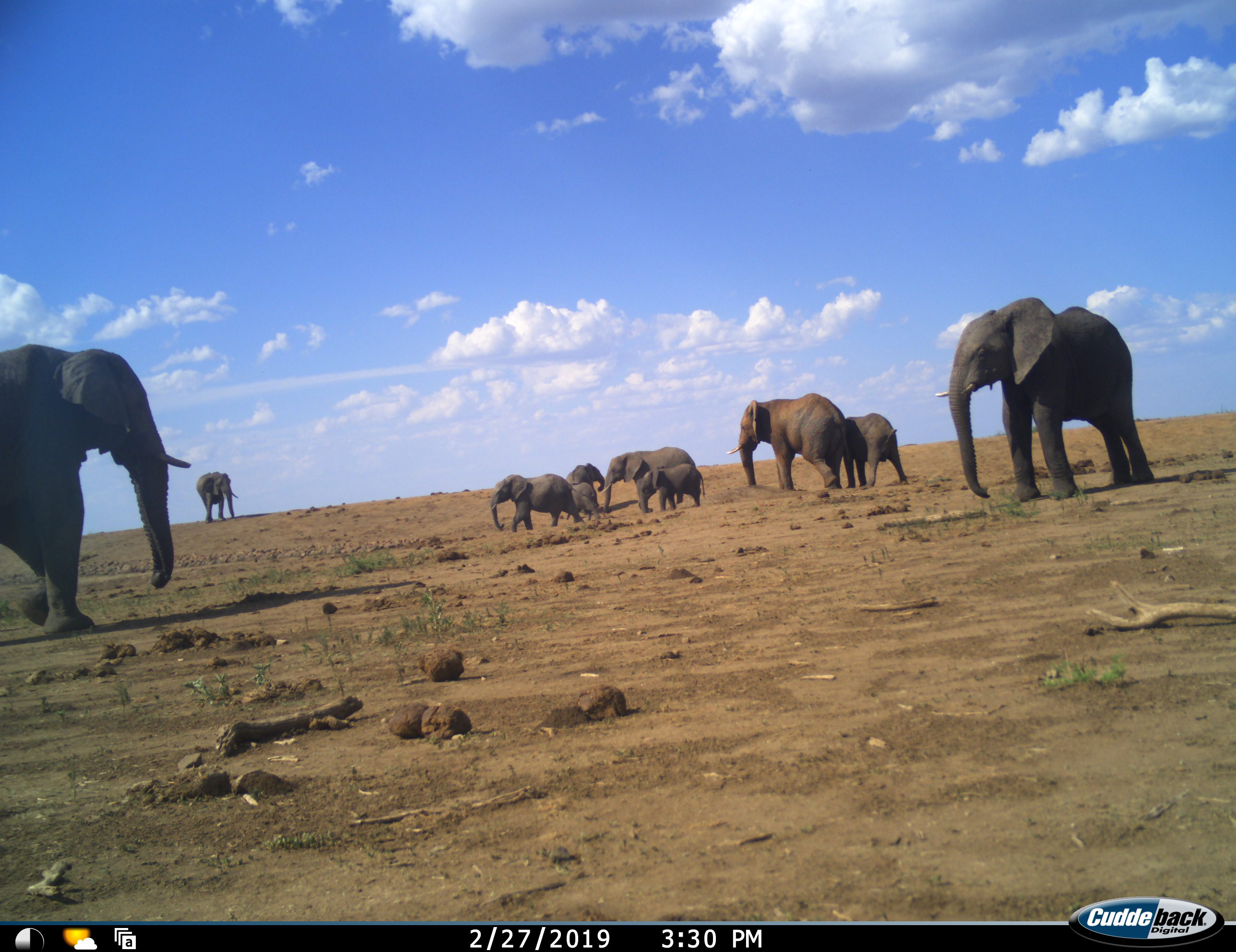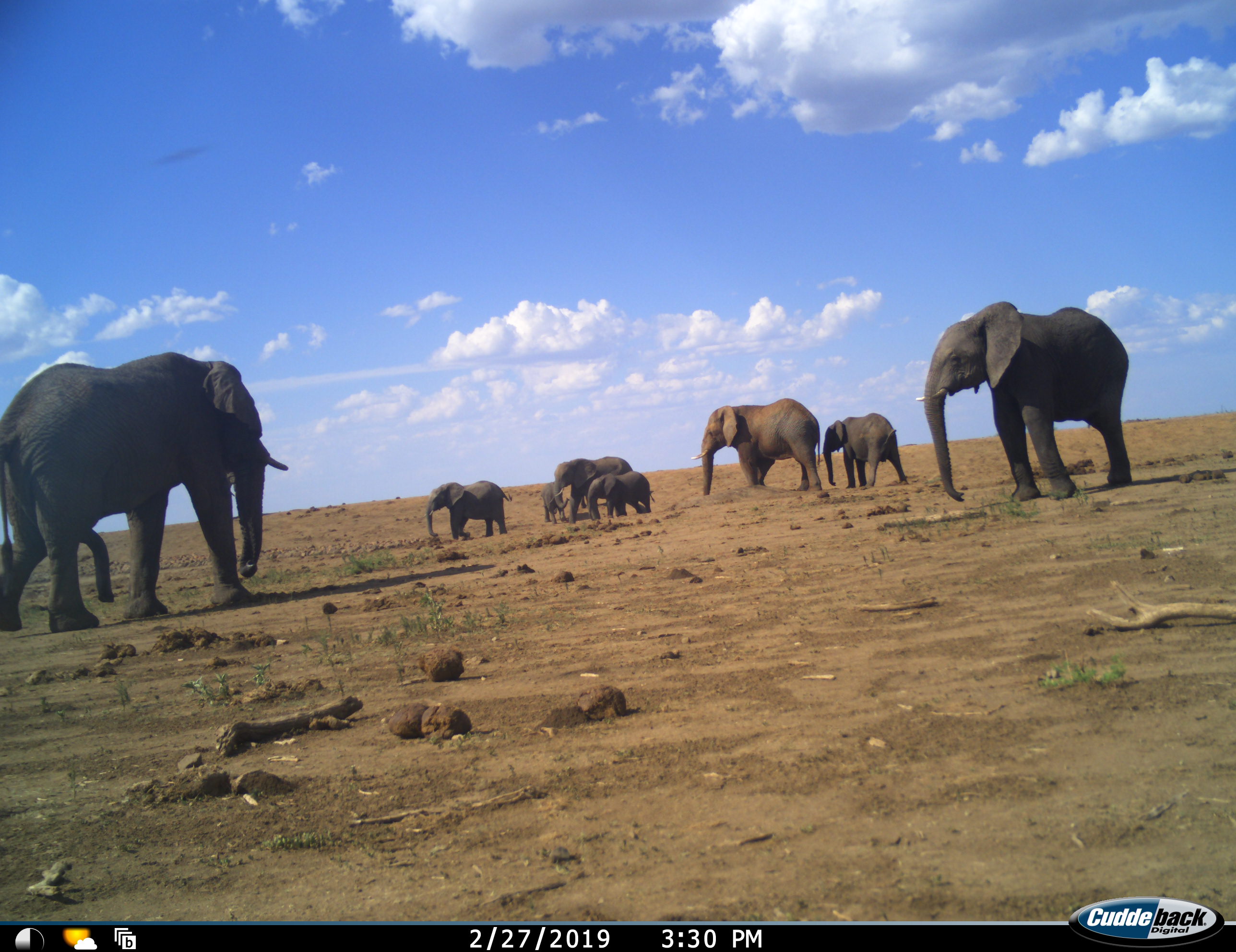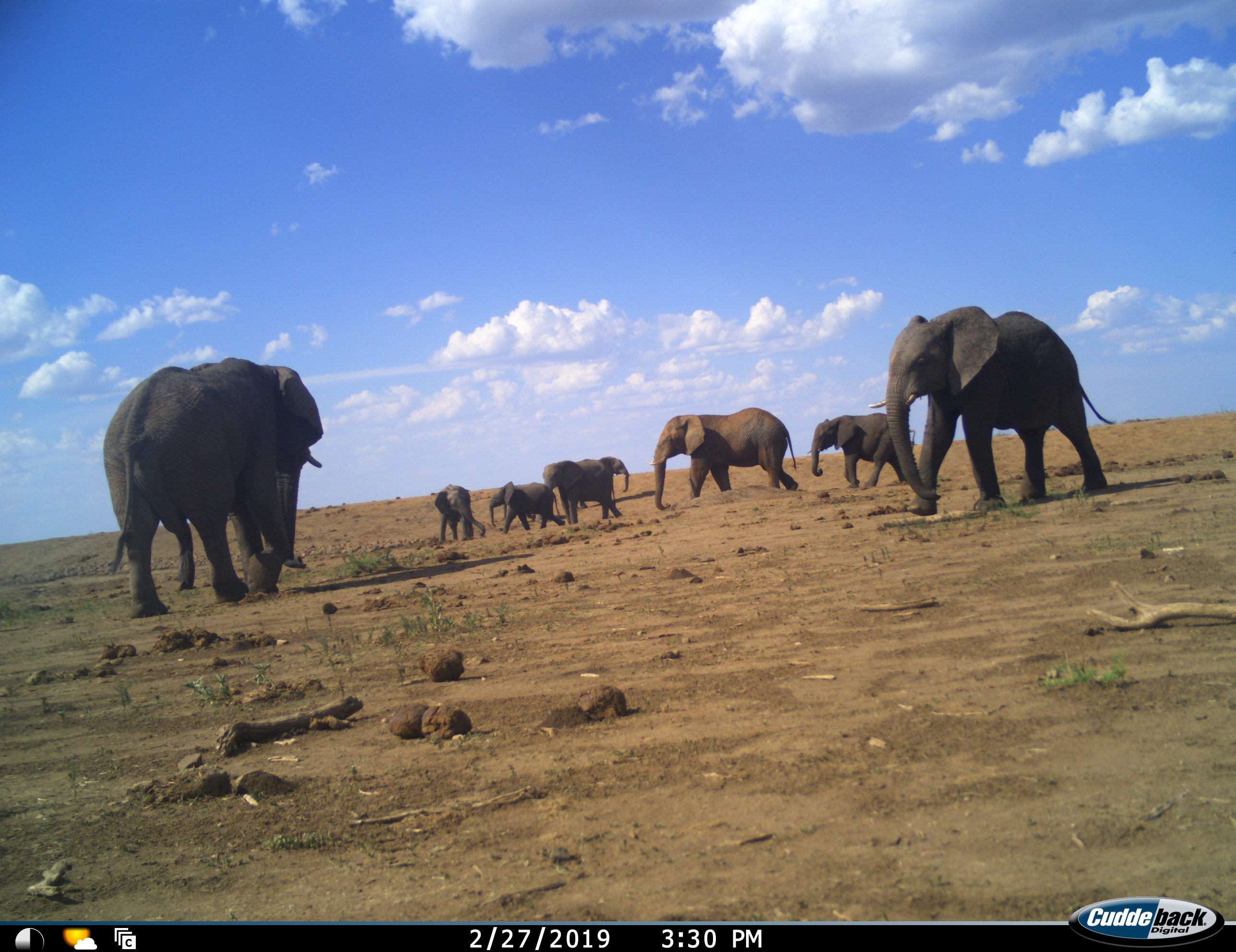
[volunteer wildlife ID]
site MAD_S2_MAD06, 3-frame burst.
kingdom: Animalia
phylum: Chordata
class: Mammalia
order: Proboscidea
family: Elephantidae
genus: Loxodonta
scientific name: Loxodonta africana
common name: african bush elephant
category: elephant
Elephant (african bush elephant) (Loxodonta africana), count 10. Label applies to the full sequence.